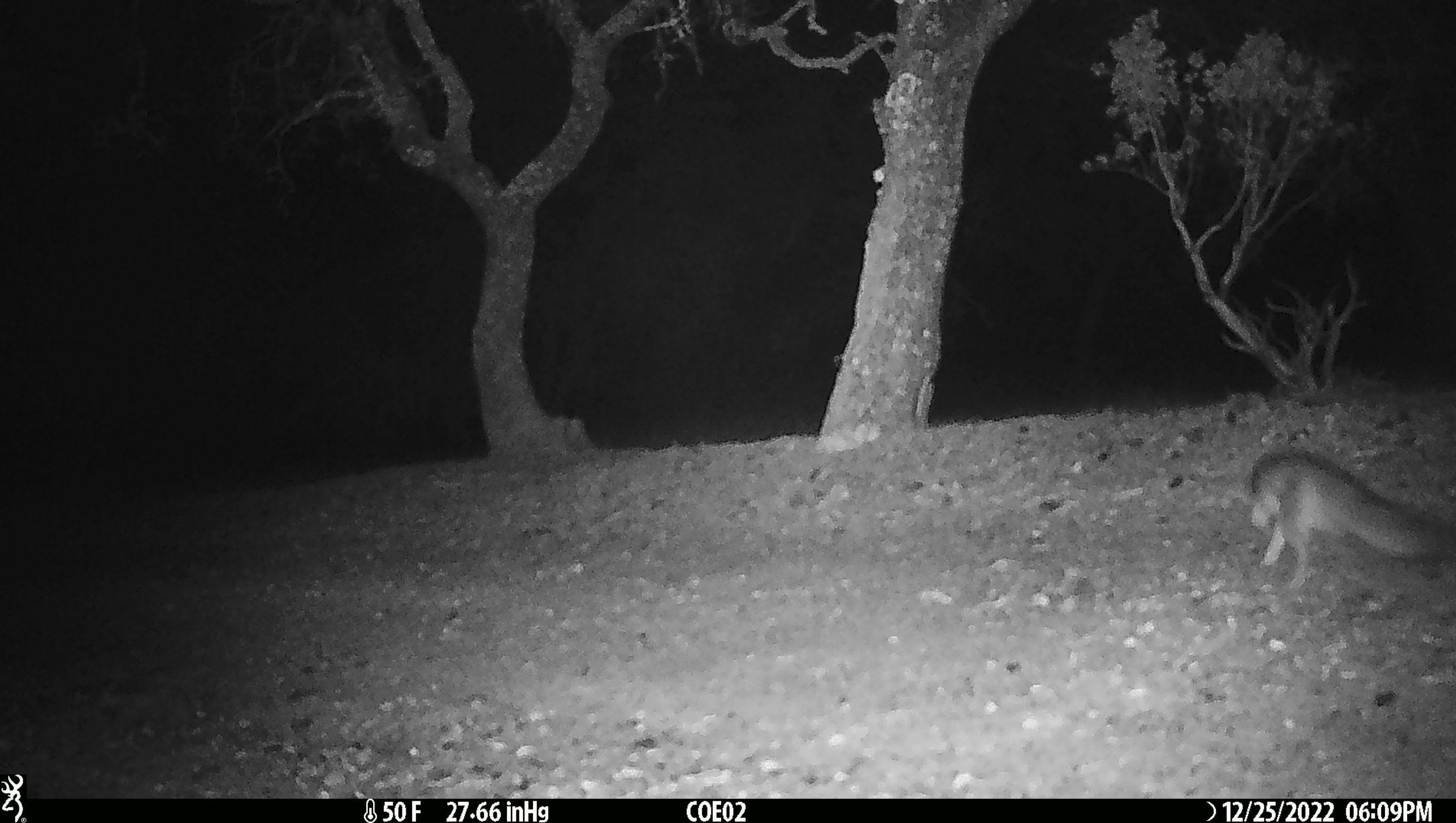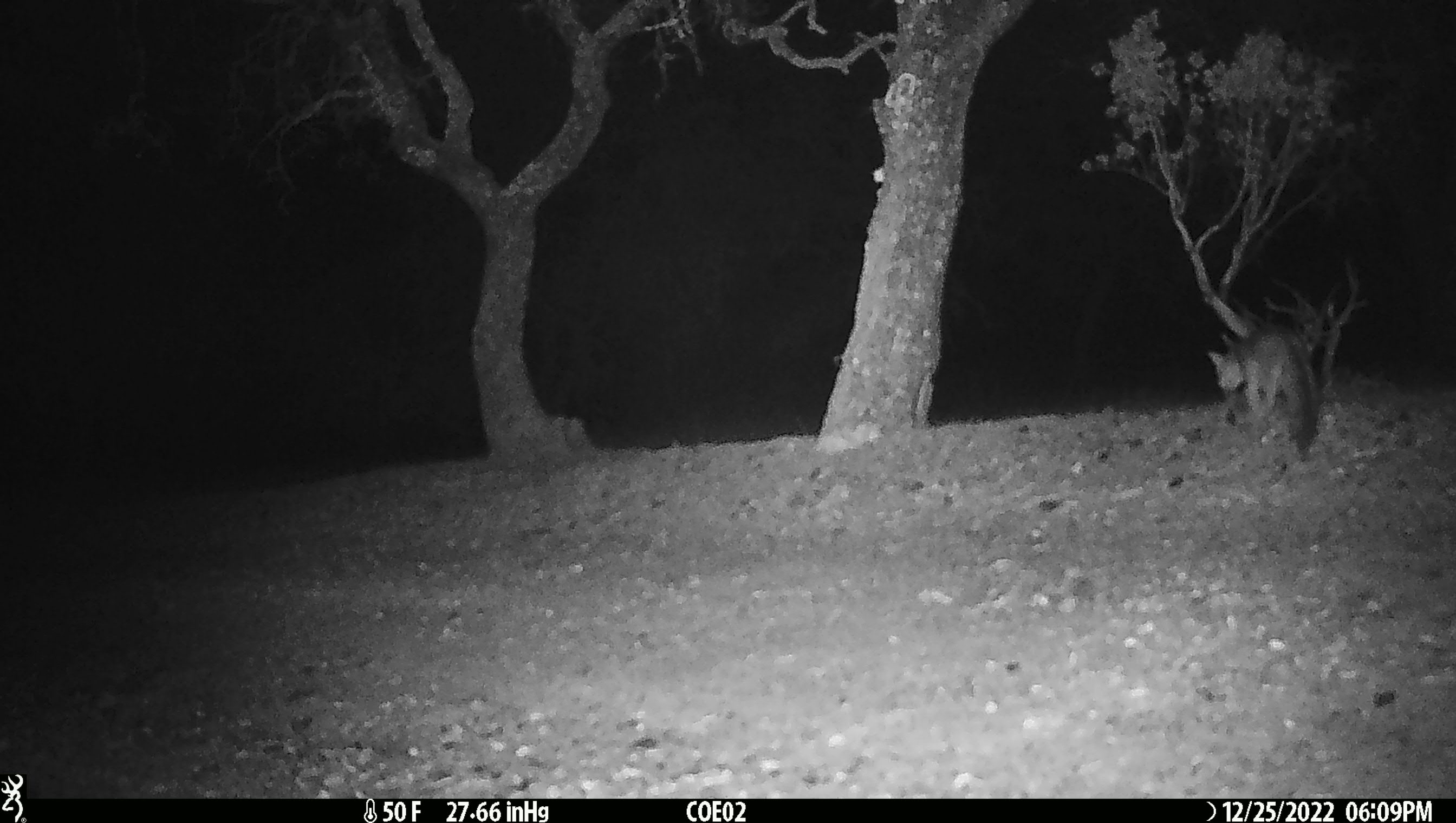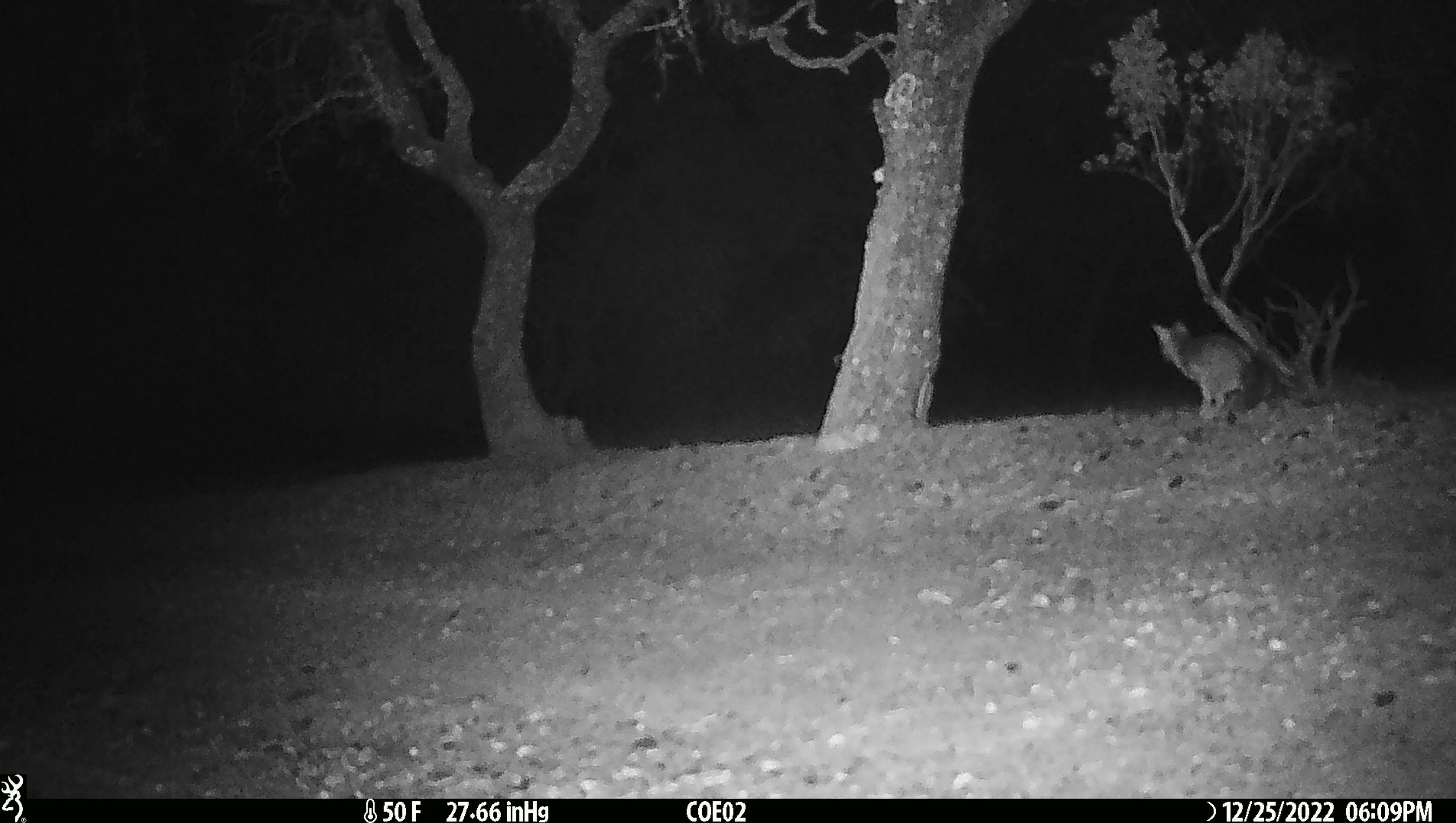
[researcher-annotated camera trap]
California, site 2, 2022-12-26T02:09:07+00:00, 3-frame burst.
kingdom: Animalia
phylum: Chordata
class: Mammalia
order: Carnivora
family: Canidae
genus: Urocyon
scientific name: Urocyon cinereoargenteus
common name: gray fox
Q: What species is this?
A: Gray fox (Urocyon cinereoargenteus).